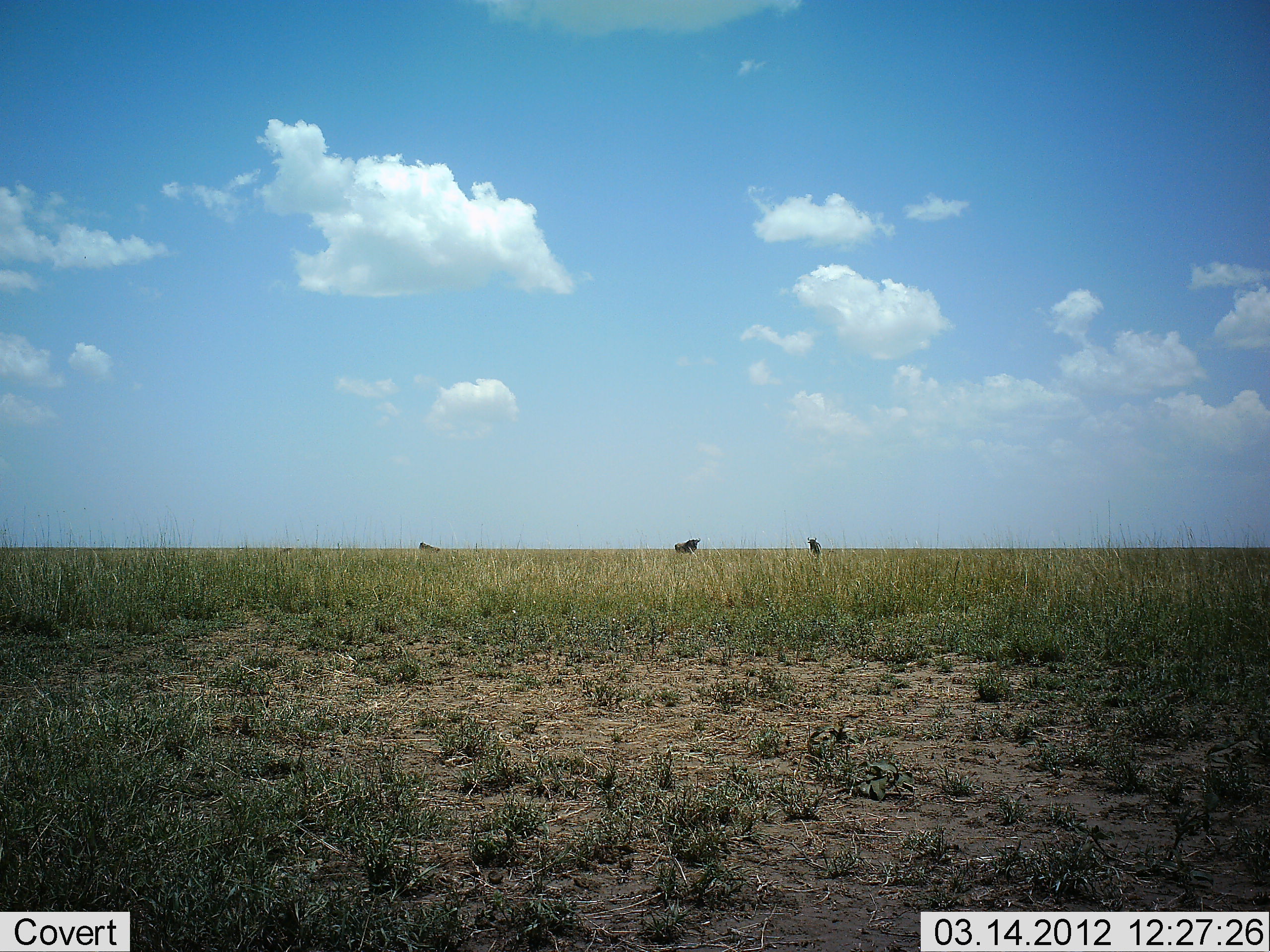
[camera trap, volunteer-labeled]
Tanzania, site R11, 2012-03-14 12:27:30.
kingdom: Animalia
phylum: Chordata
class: Mammalia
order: Artiodactyla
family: Bovidae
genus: Connochaetes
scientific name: Connochaetes taurinus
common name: blue wildebeest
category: wildebeest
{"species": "wildebeest (blue wildebeest) (Connochaetes taurinus)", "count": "3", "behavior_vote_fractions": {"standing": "83%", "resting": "8%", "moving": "8%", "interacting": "0%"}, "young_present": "0%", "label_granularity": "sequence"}